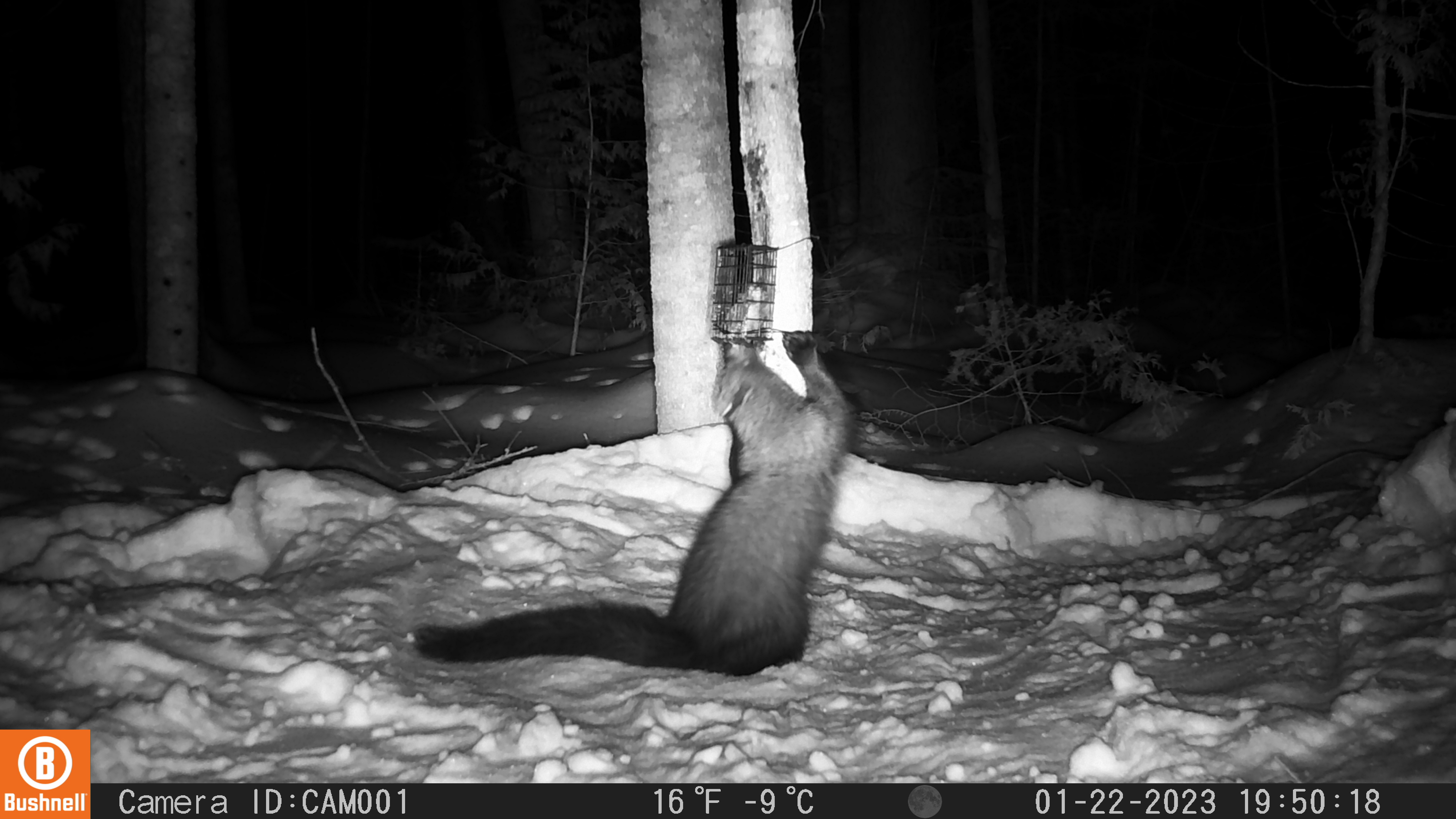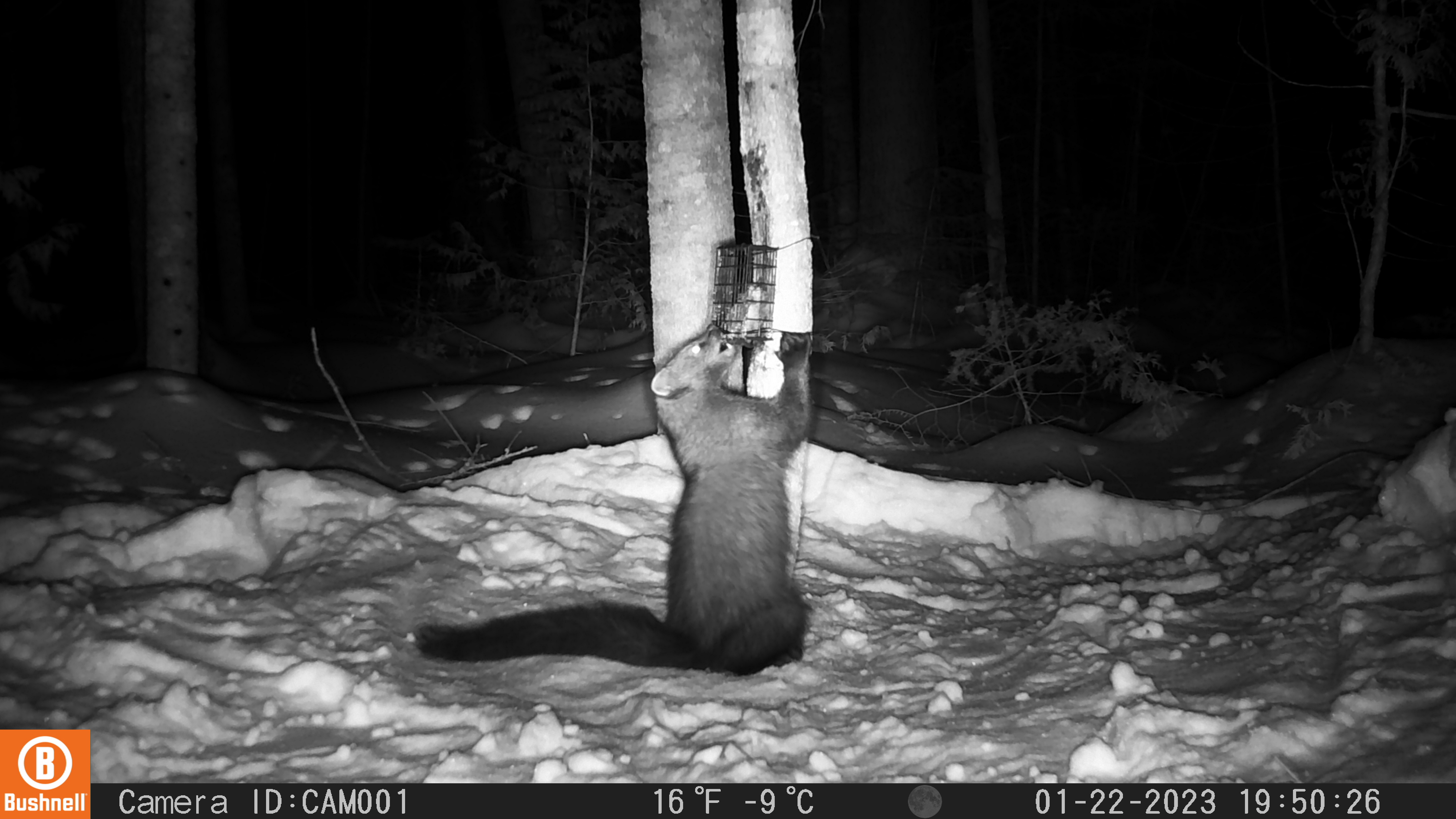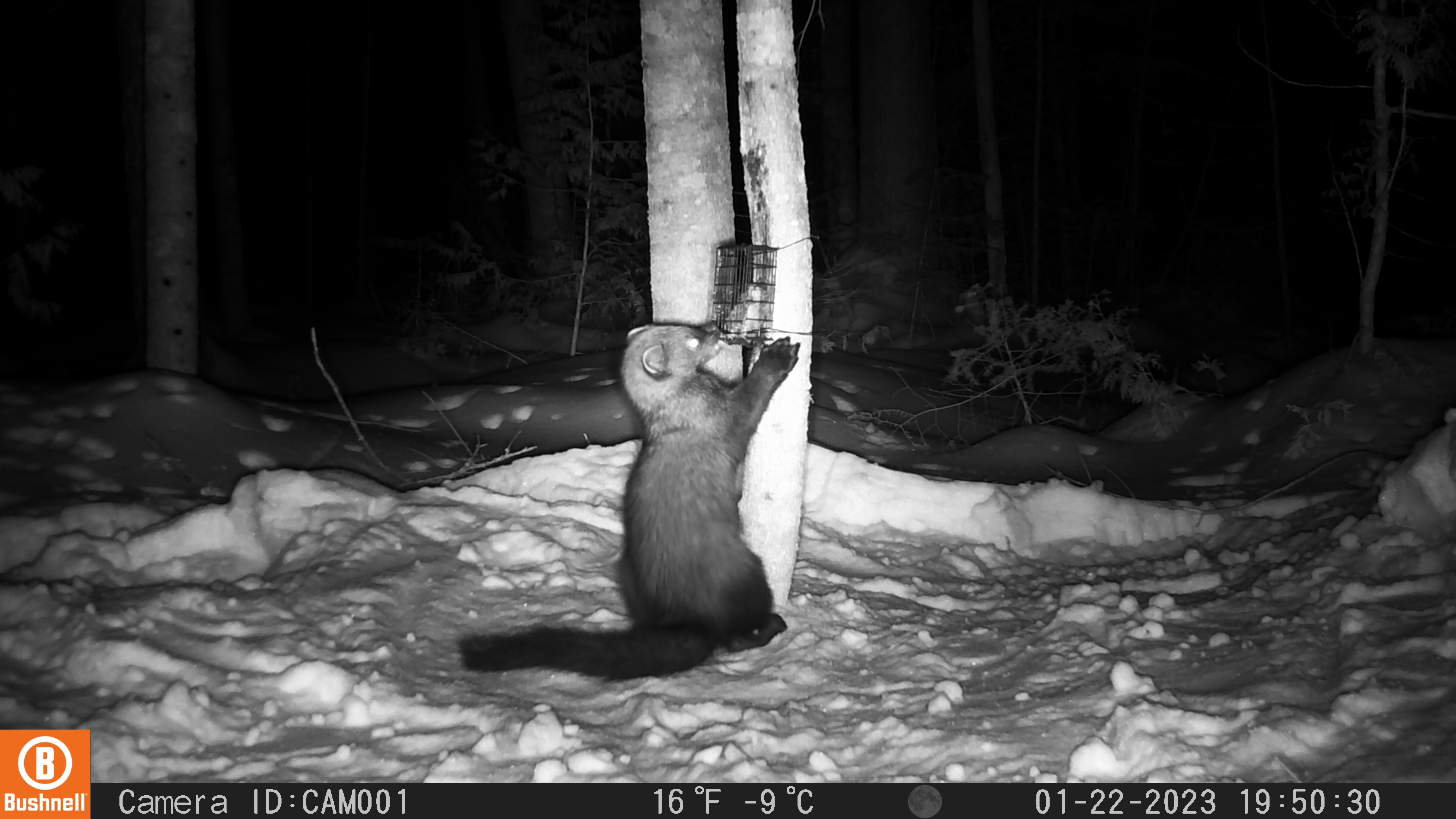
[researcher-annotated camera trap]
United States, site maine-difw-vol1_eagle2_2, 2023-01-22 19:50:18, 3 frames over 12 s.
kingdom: Animalia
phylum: Chordata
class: Mammalia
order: Carnivora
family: Mustelidae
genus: Pekania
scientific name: Pekania pennanti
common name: fisher